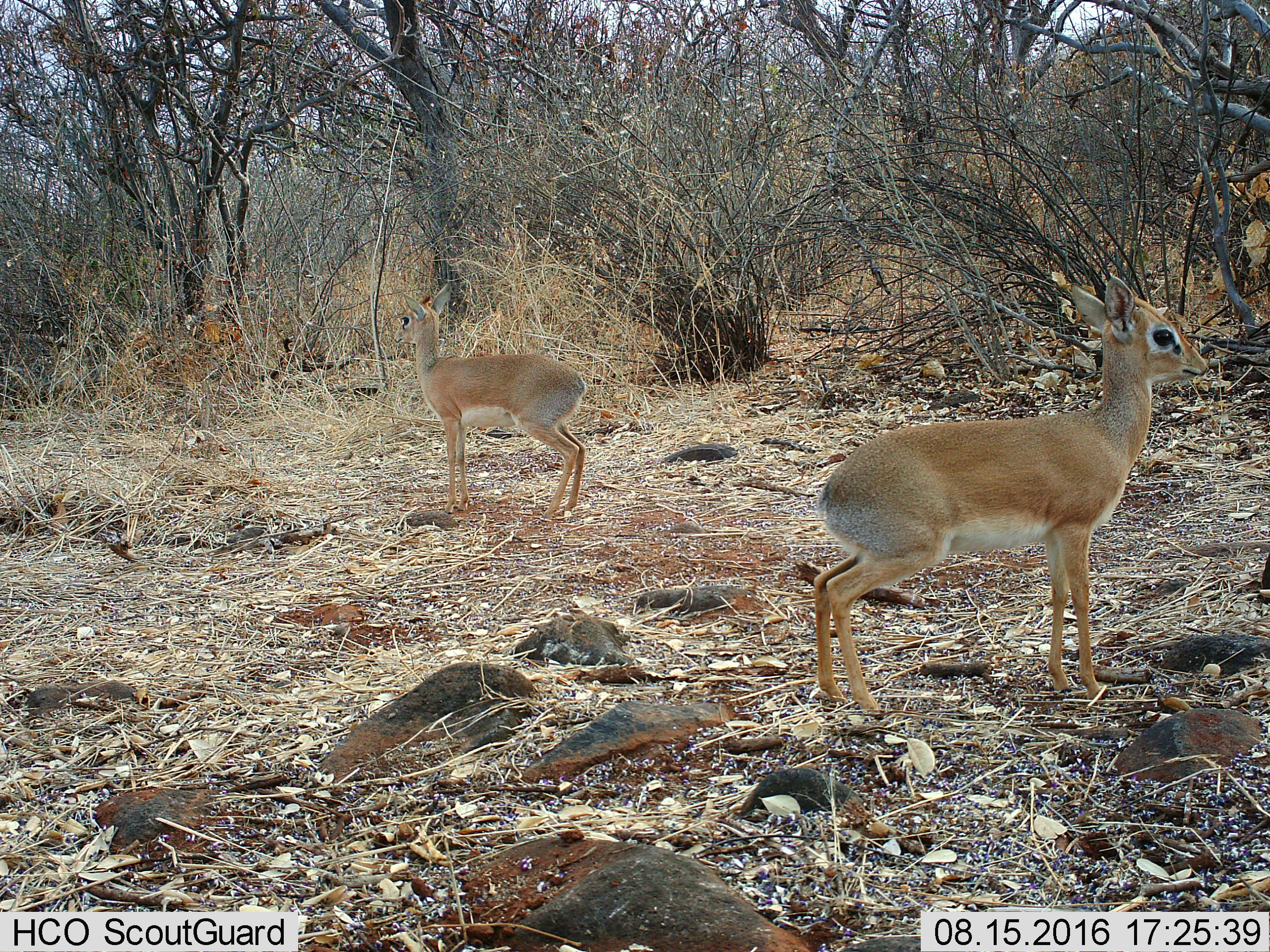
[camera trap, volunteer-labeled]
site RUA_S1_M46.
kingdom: Animalia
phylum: Chordata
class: Mammalia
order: Artiodactyla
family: Bovidae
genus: Madoqua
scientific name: Madoqua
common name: dik-dik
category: dikdik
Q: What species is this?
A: Dikdik (dik-dik) (Madoqua).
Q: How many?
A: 2.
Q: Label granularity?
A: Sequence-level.